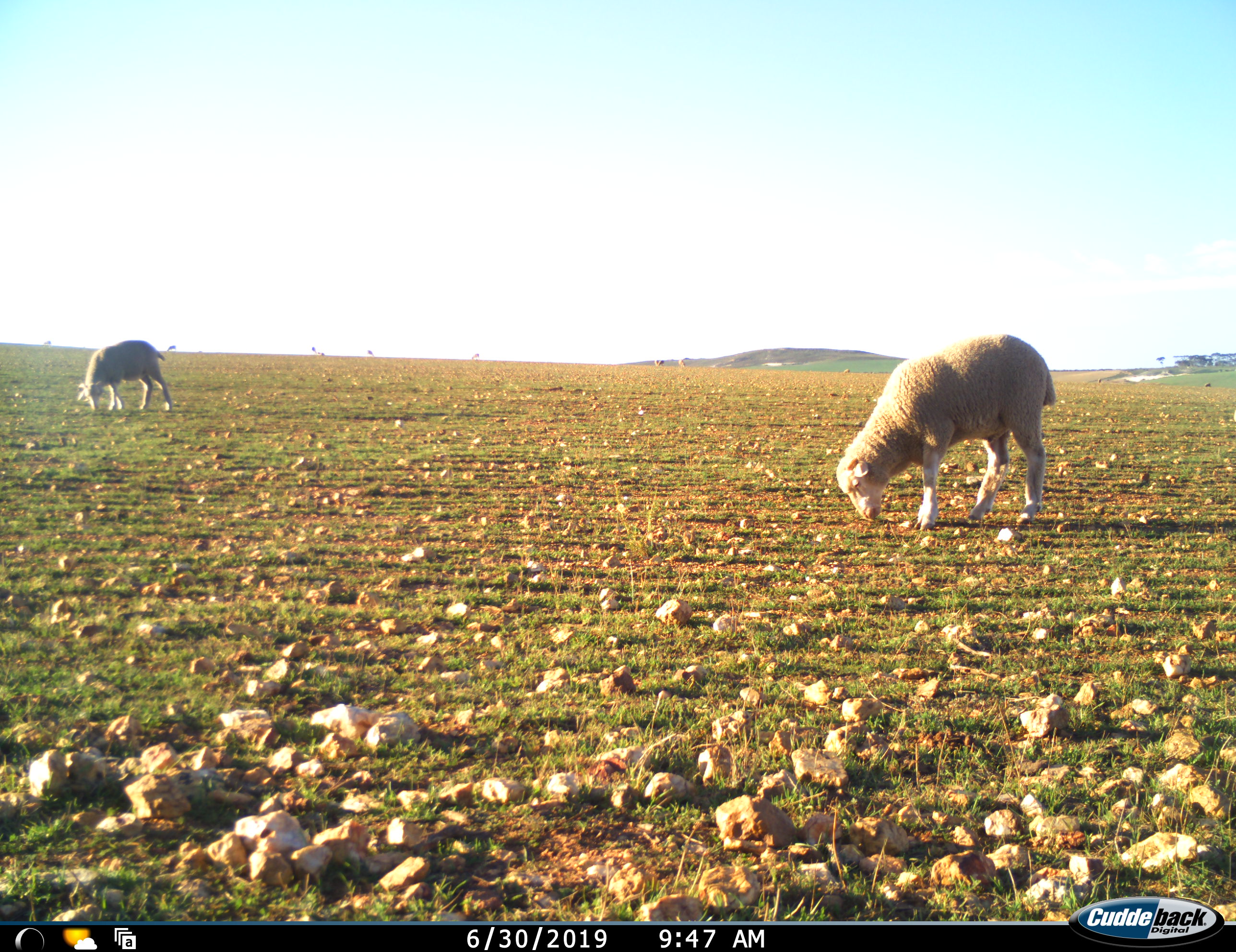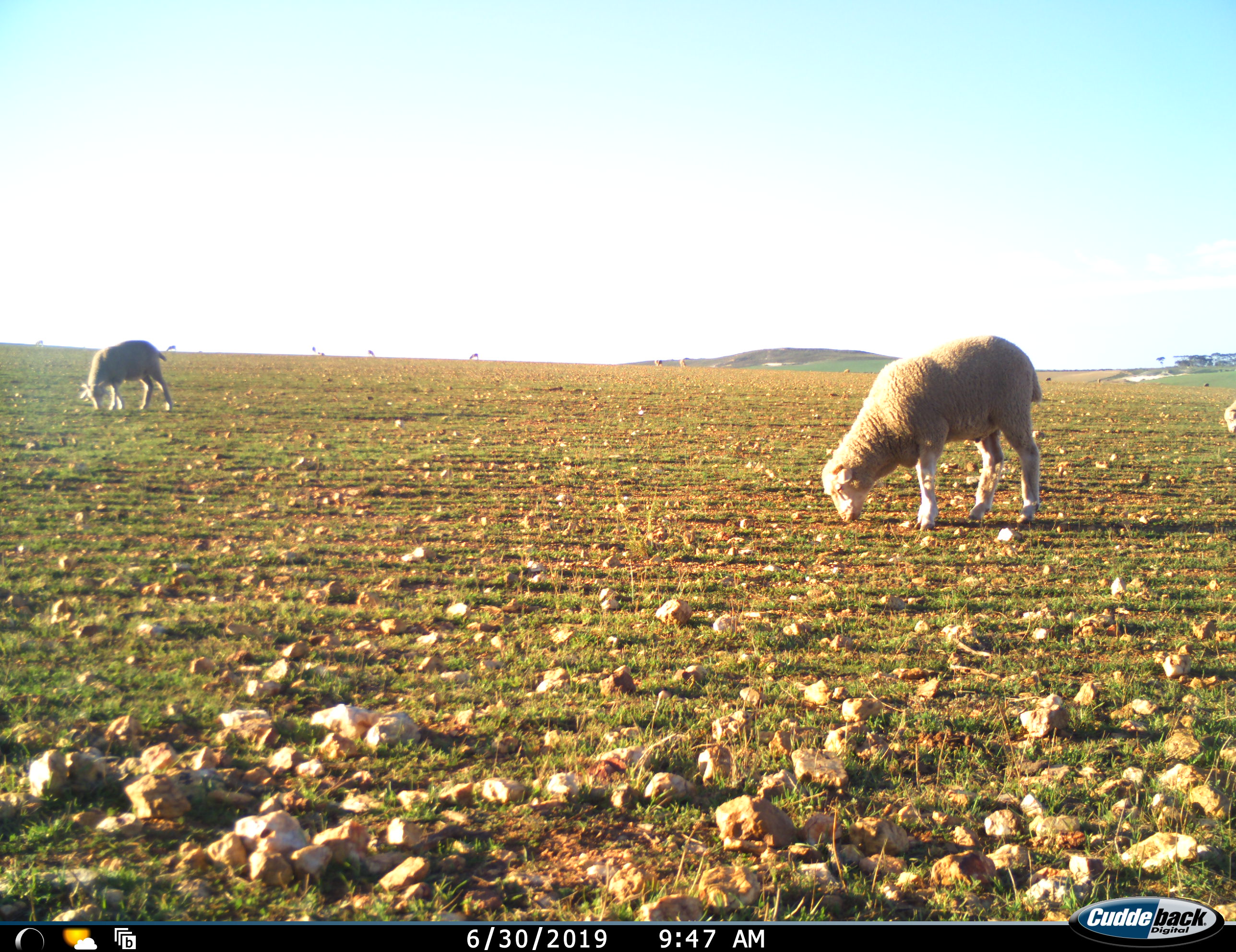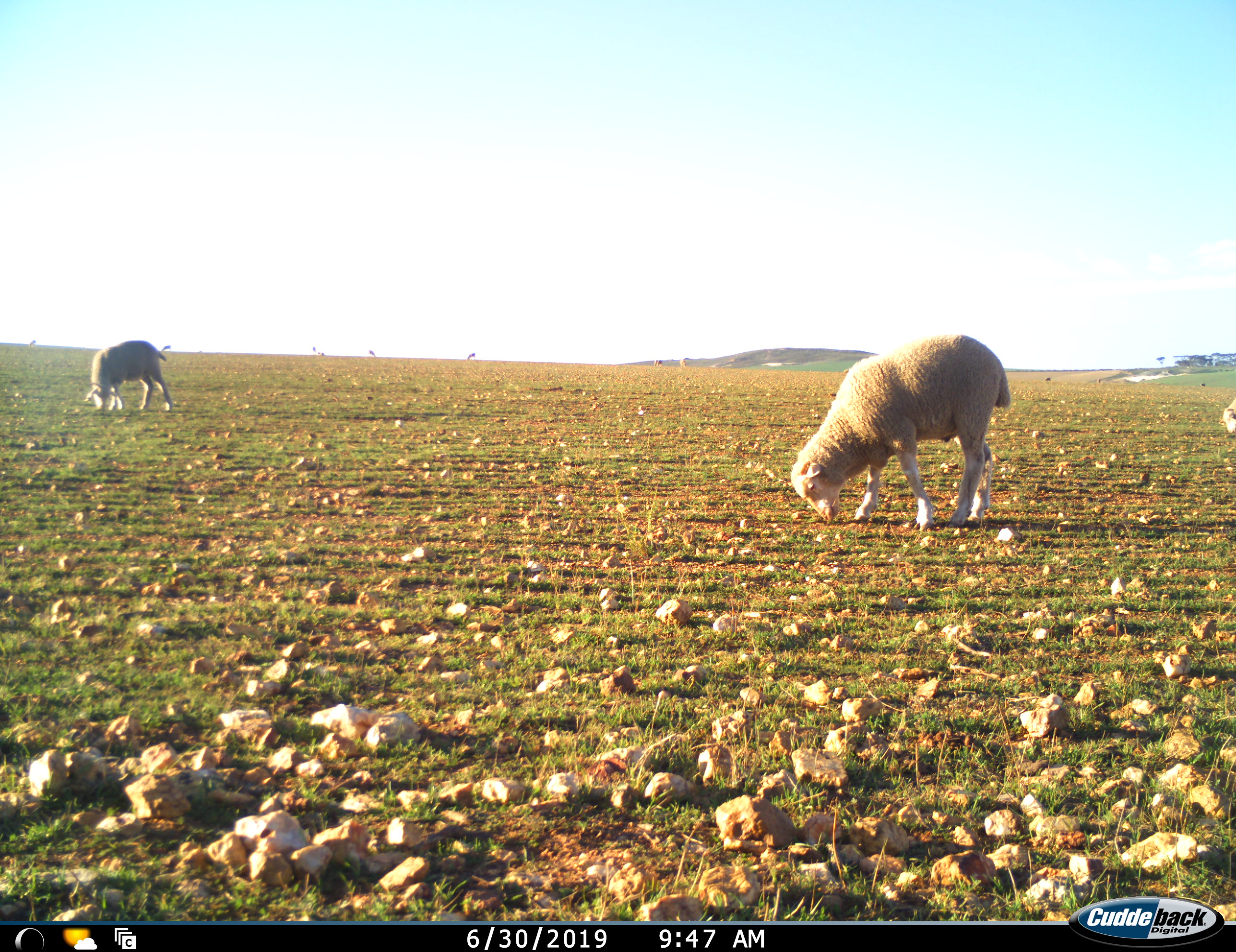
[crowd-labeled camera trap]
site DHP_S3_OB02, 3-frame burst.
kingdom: Animalia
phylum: Chordata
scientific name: Vertebrata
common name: domestic animal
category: domesticanimal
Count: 10.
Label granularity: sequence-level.